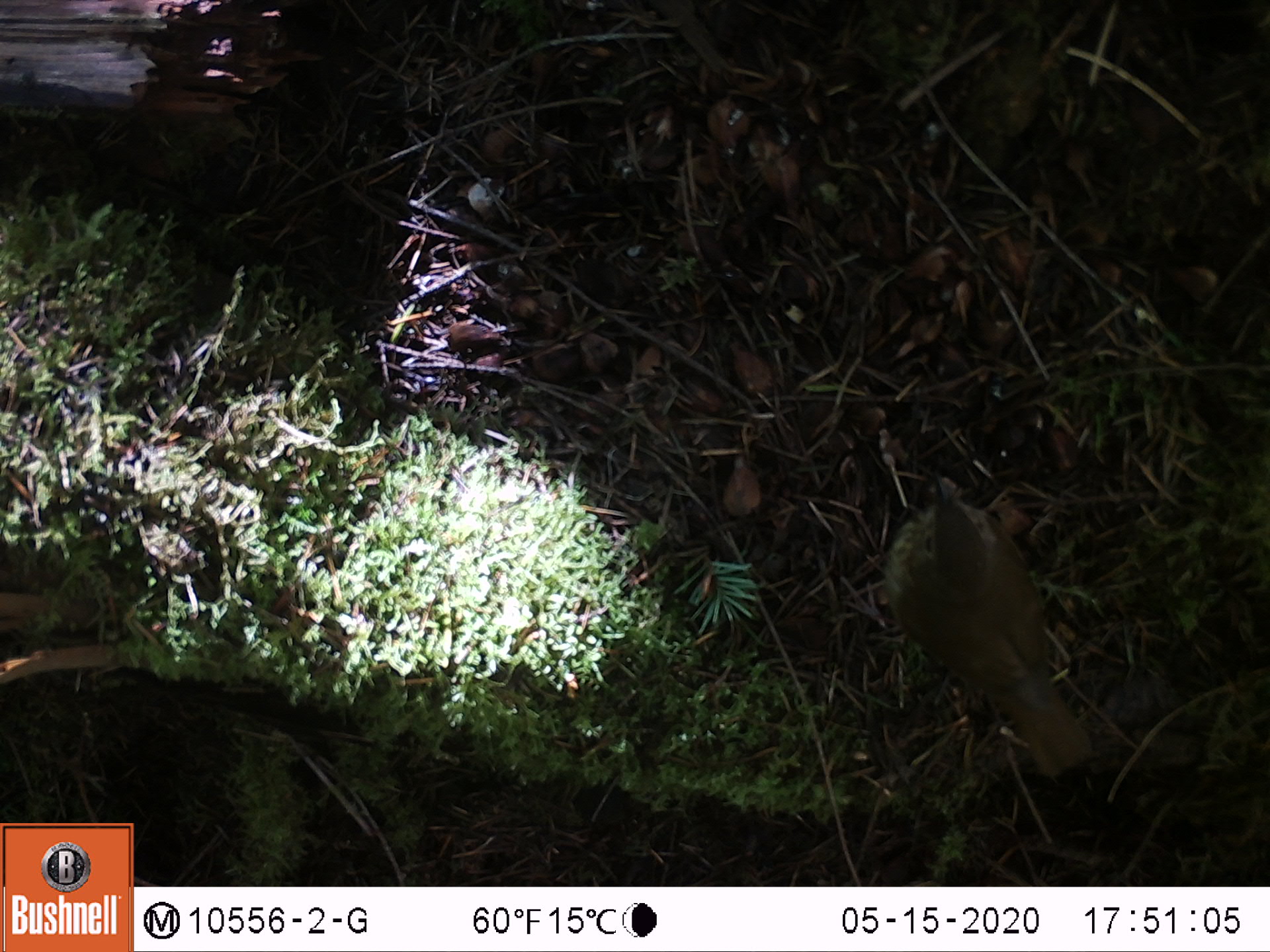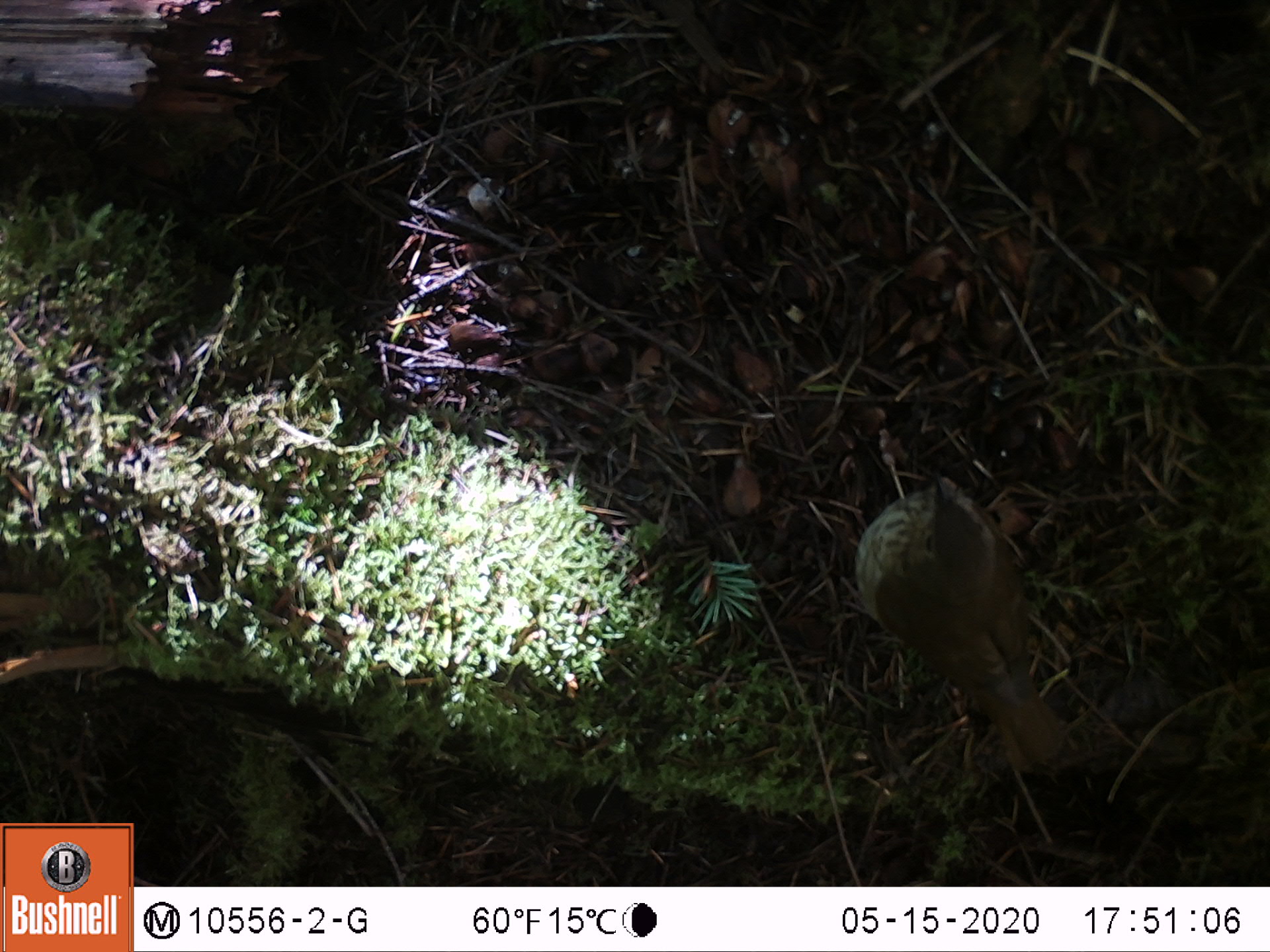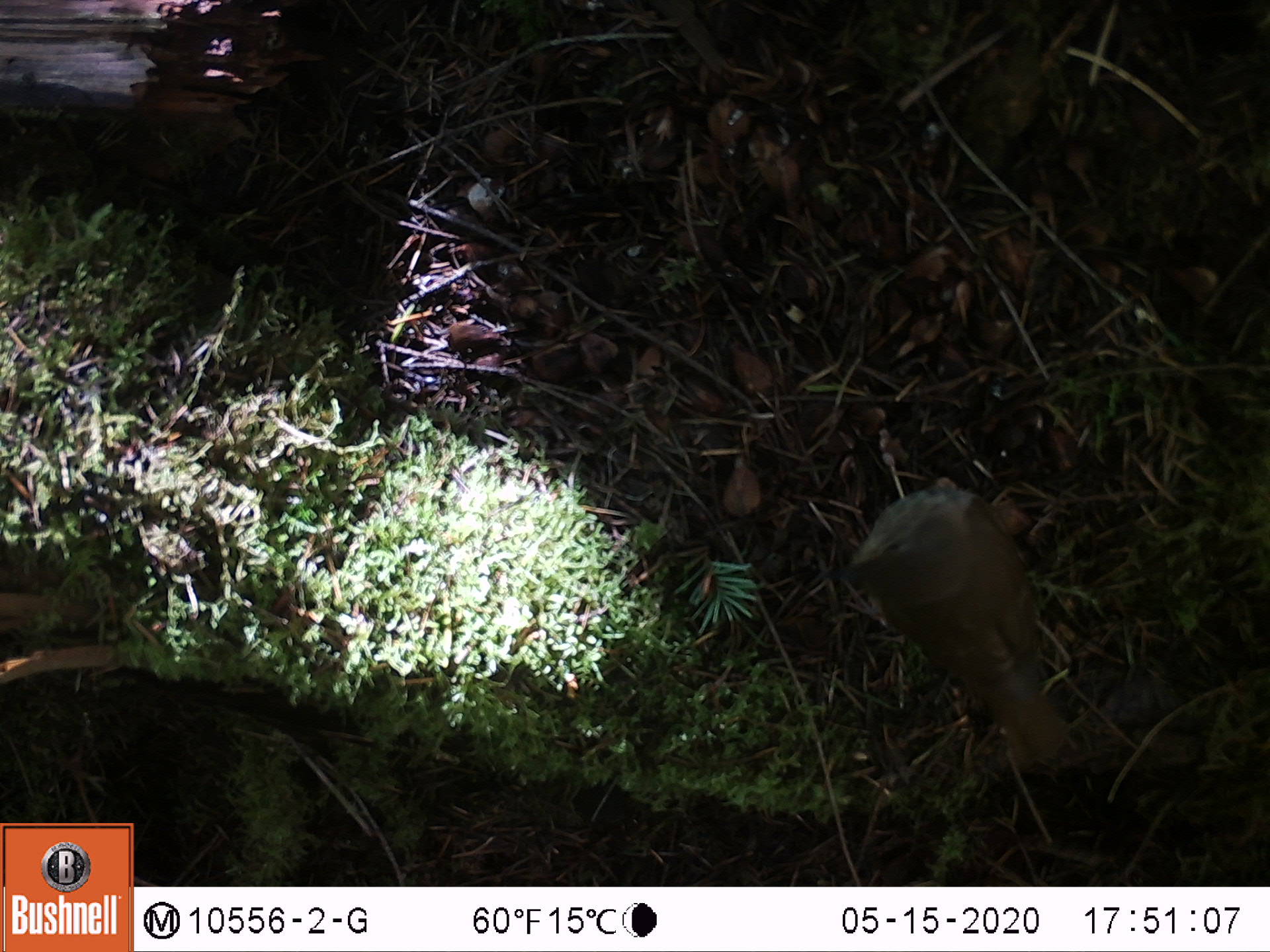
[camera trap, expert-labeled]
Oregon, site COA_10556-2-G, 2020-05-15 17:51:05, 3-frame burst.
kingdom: Animalia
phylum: Chordata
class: Aves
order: Passeriformes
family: Turdidae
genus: Catharus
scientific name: Catharus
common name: brown thrushes and nightingale-thrushes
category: catharus species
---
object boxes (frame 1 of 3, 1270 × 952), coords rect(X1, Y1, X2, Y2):
catharus species: rect(875, 468, 1100, 784)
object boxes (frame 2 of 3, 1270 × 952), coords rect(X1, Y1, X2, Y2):
catharus species: rect(835, 461, 1081, 790)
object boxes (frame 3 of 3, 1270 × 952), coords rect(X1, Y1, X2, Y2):
catharus species: rect(841, 466, 1092, 794)